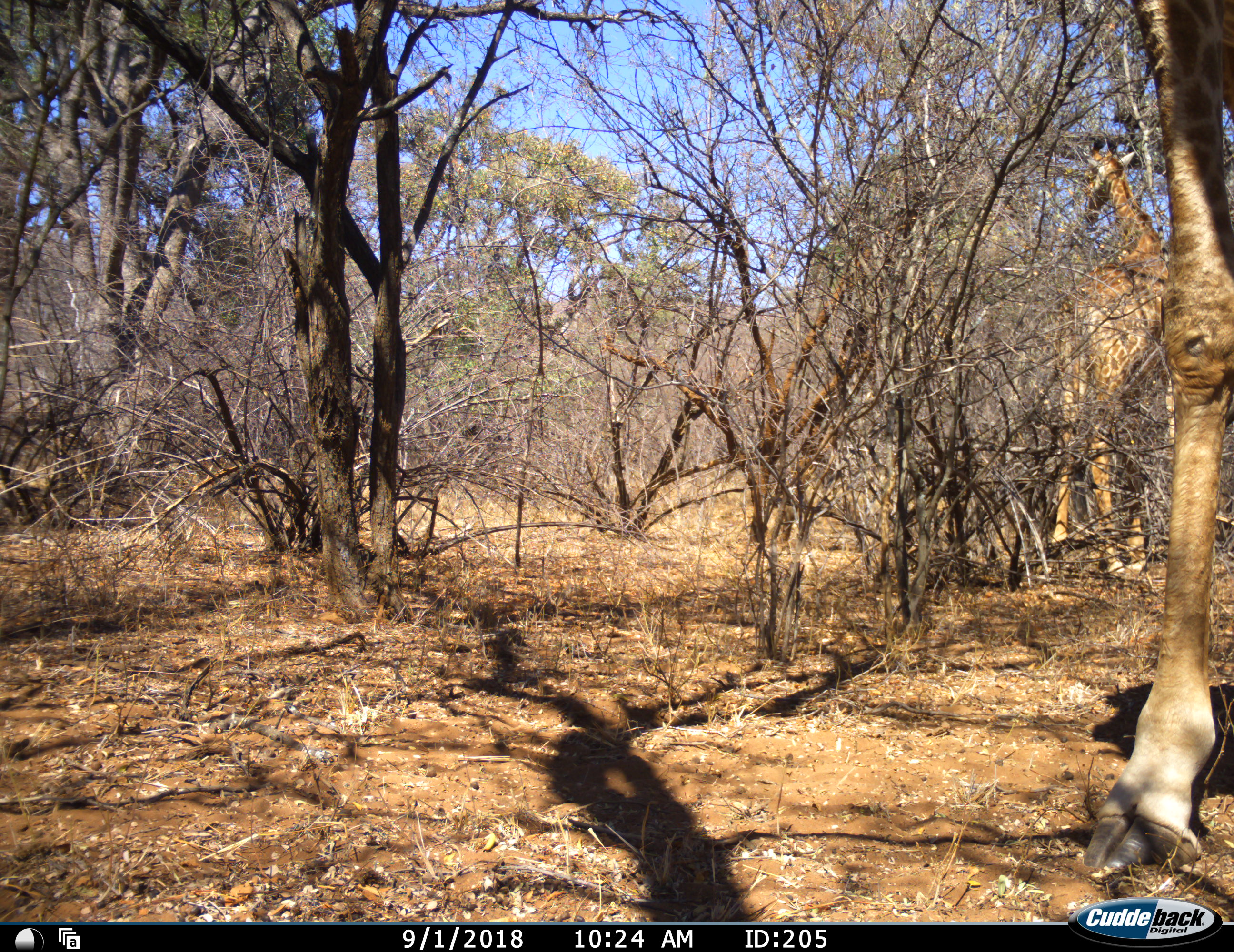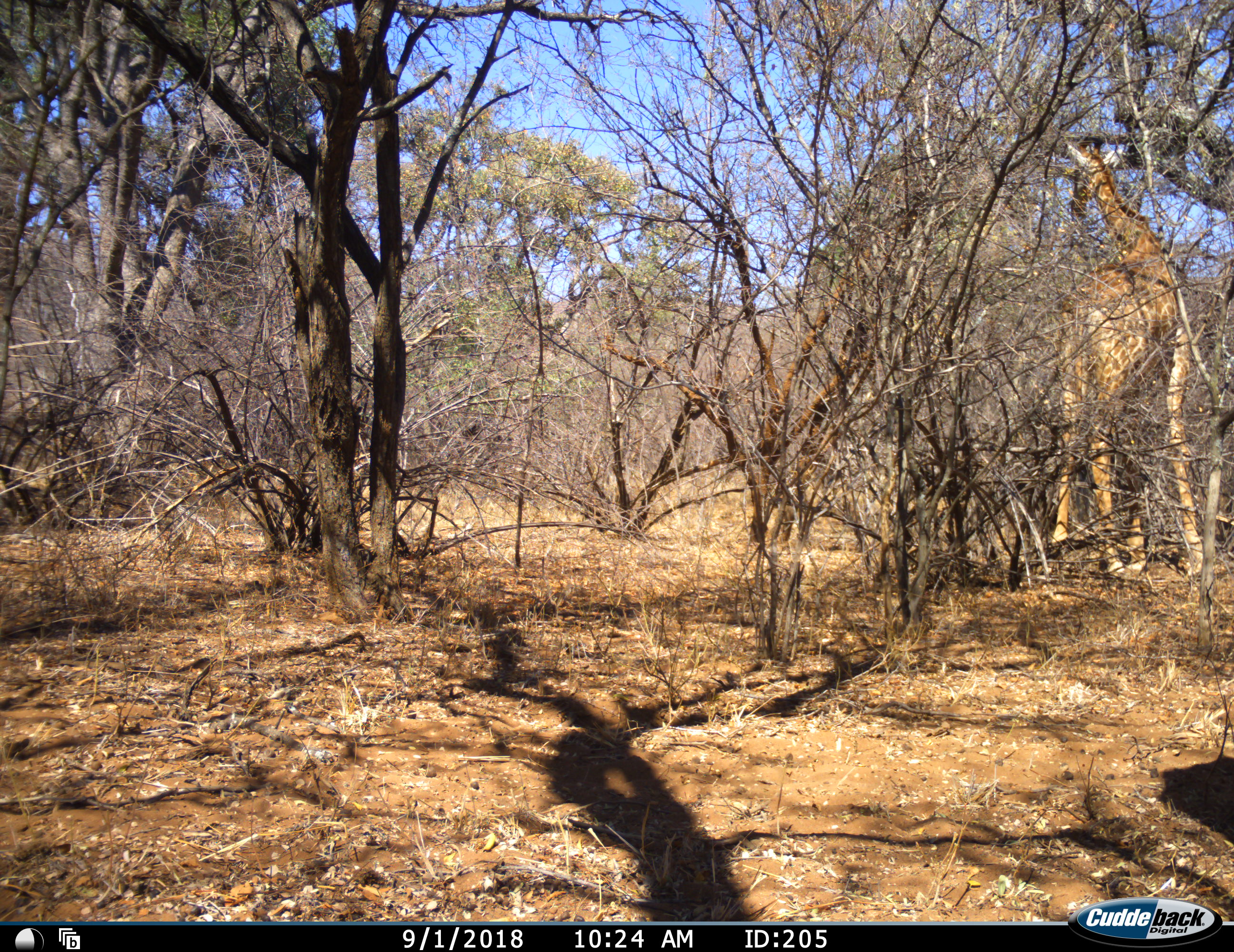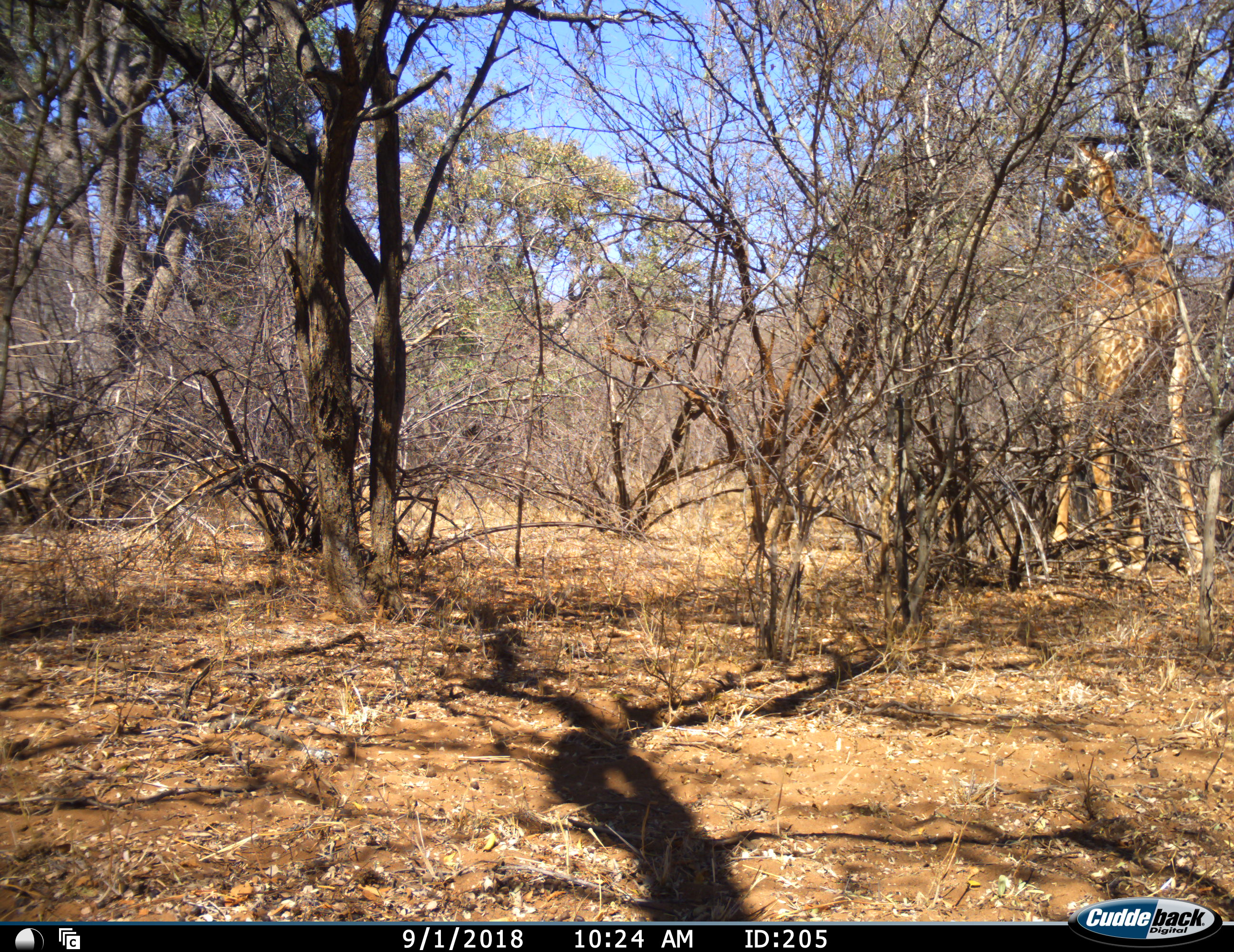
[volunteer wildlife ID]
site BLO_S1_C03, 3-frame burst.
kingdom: Animalia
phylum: Chordata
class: Mammalia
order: Artiodactyla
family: Giraffidae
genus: Giraffa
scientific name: Giraffa camelopardalis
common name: giraffe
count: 2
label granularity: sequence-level